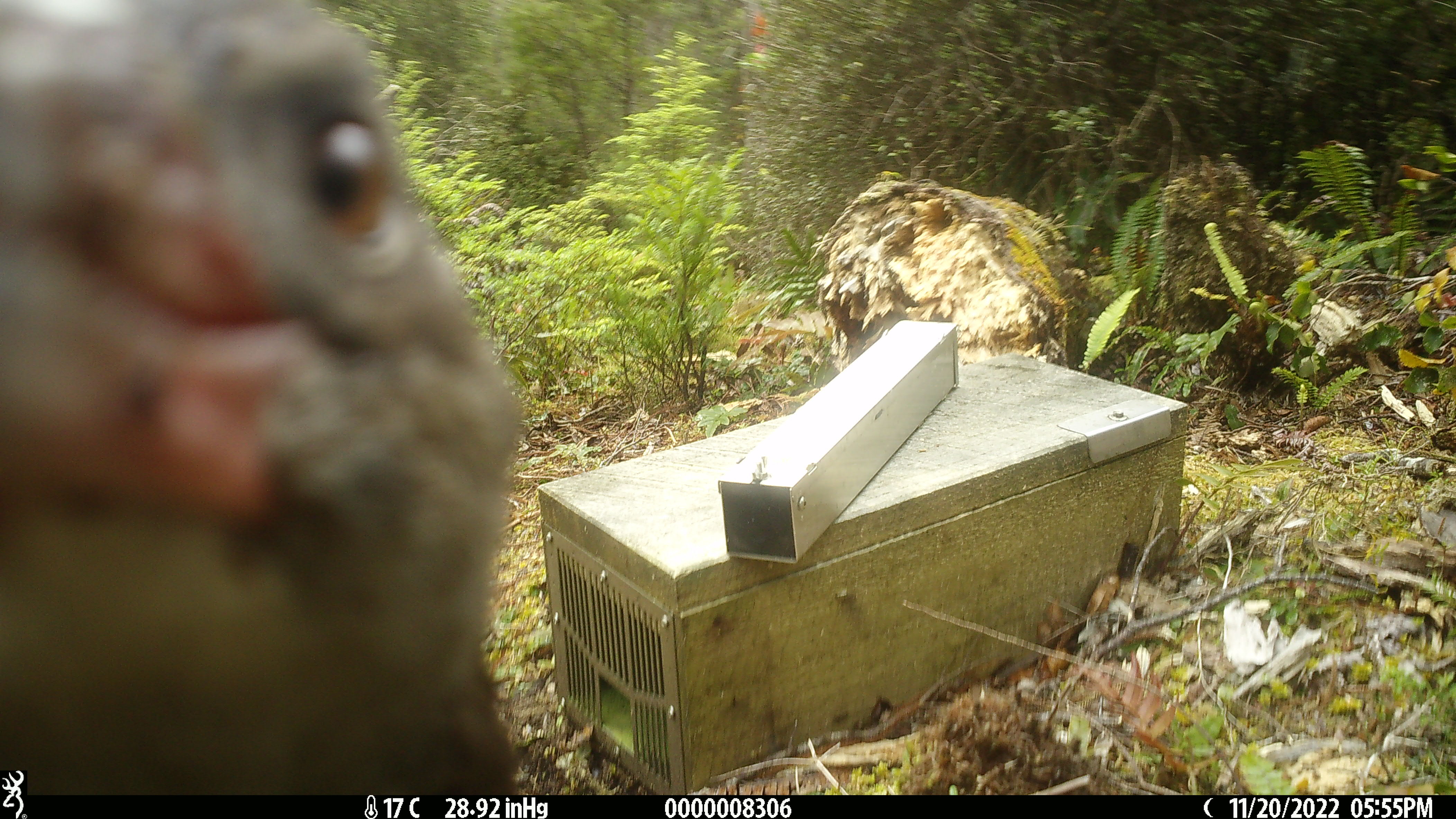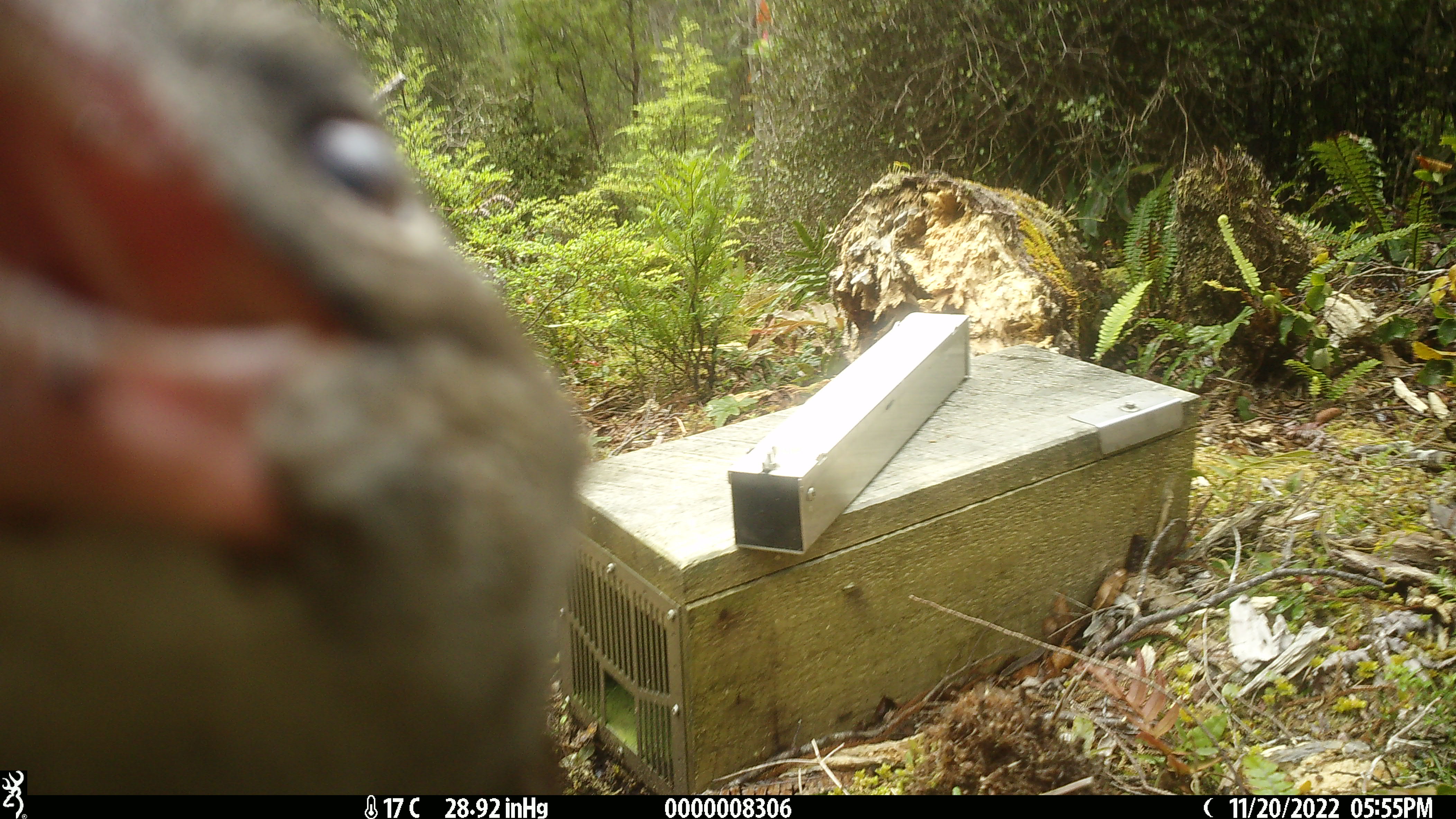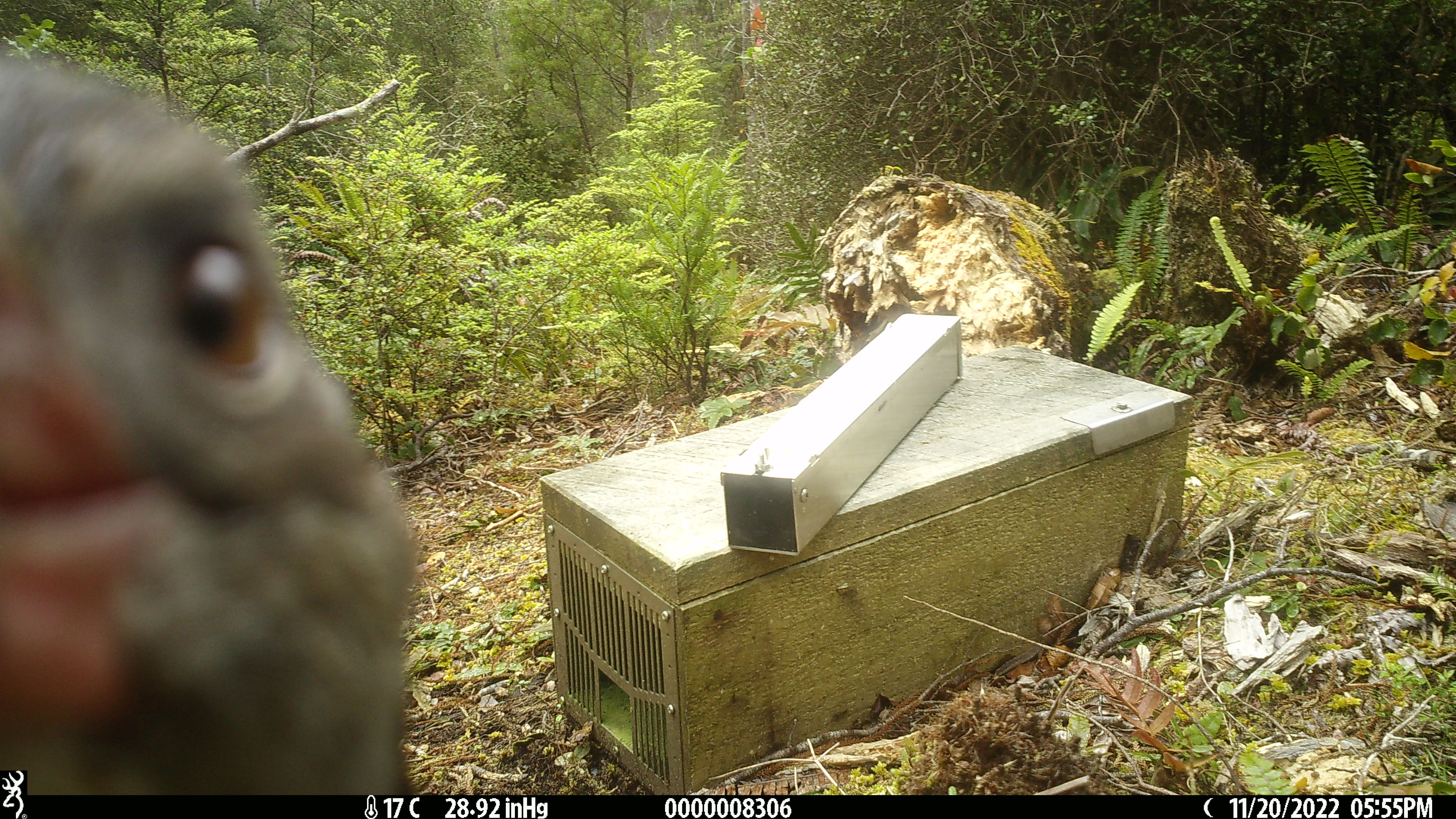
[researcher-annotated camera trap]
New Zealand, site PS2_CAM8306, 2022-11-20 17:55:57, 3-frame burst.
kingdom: Animalia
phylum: Chordata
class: Aves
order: Gruiformes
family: Rallidae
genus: Gallirallus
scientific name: Gallirallus australis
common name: weka